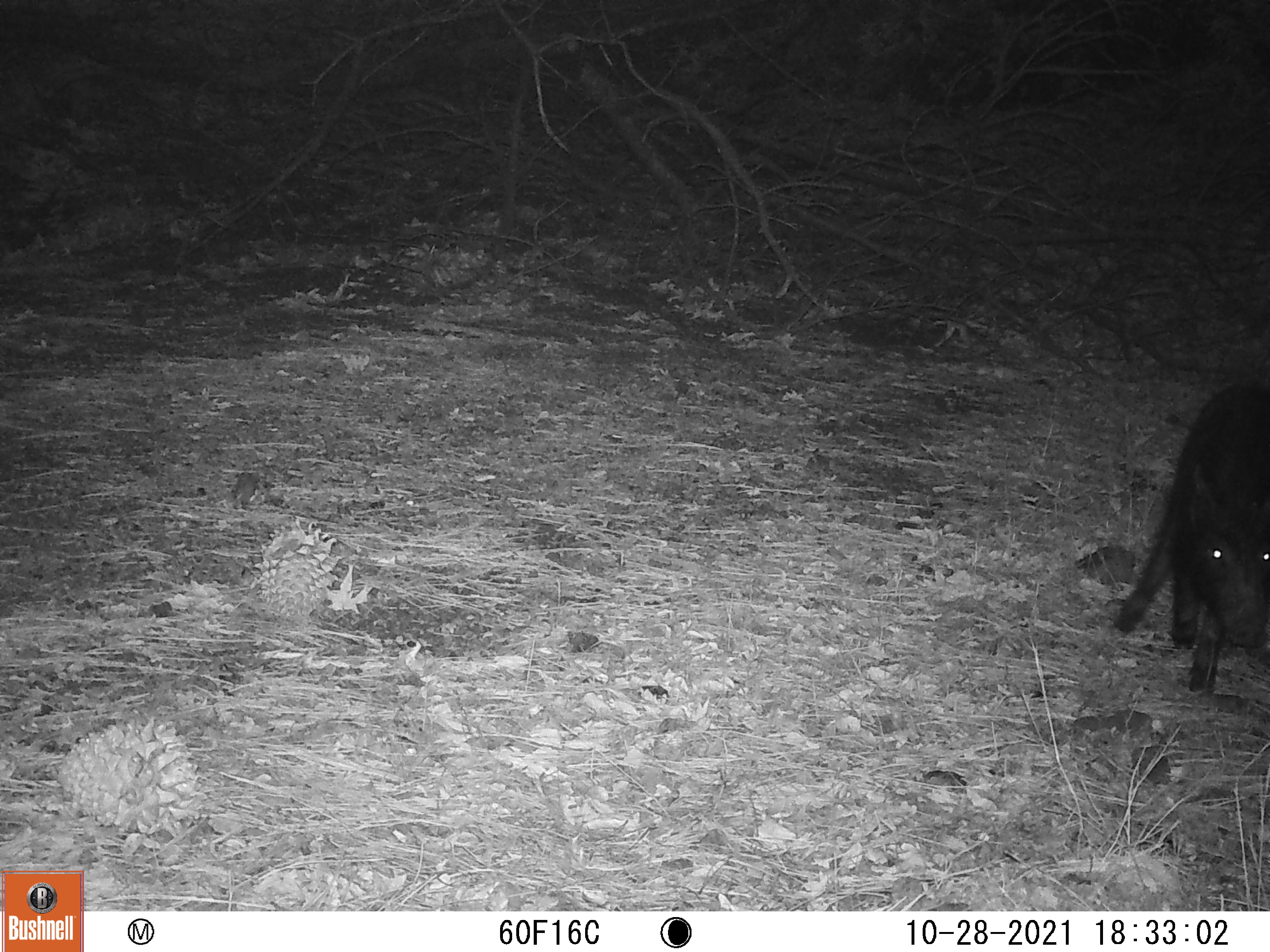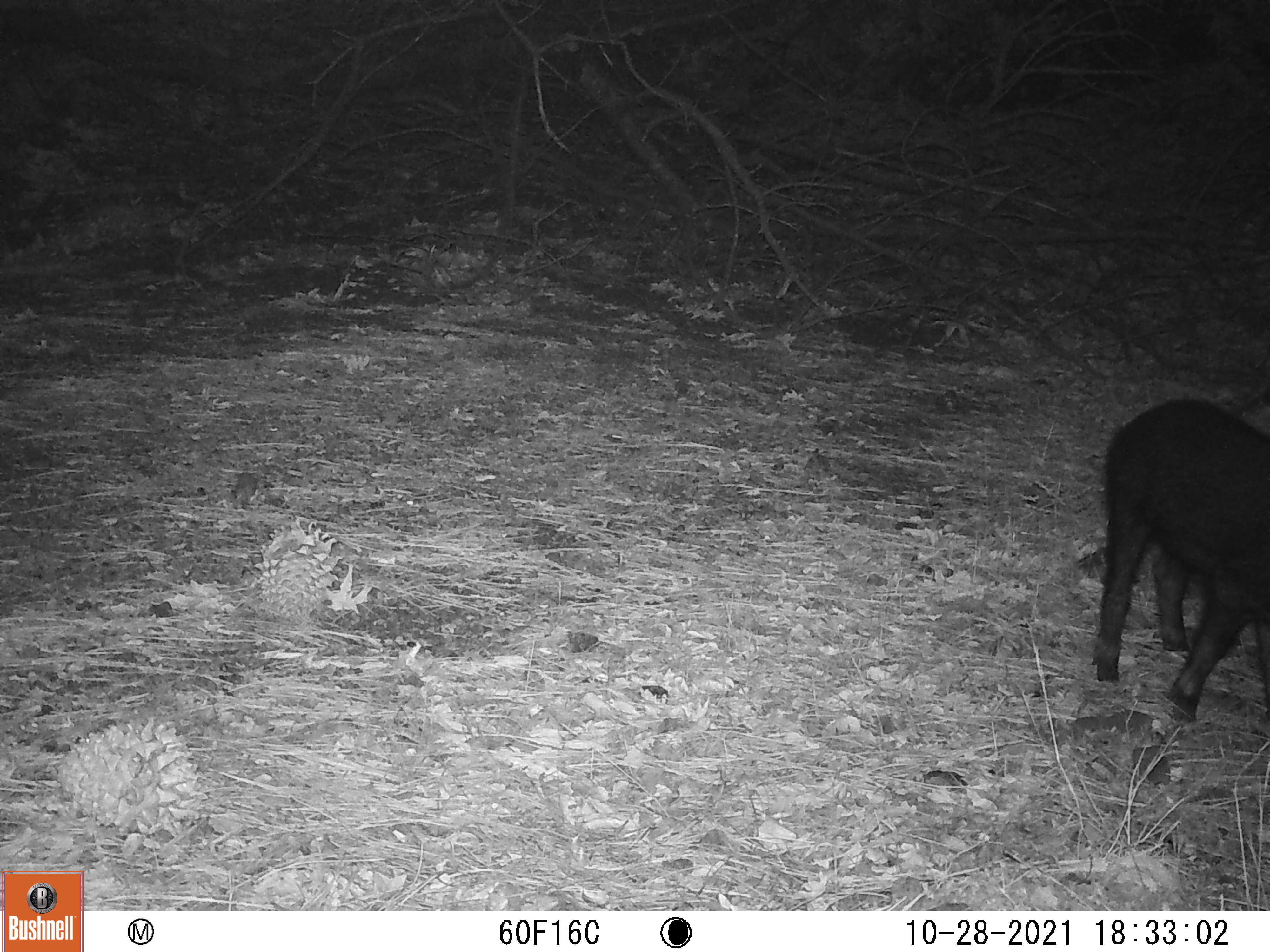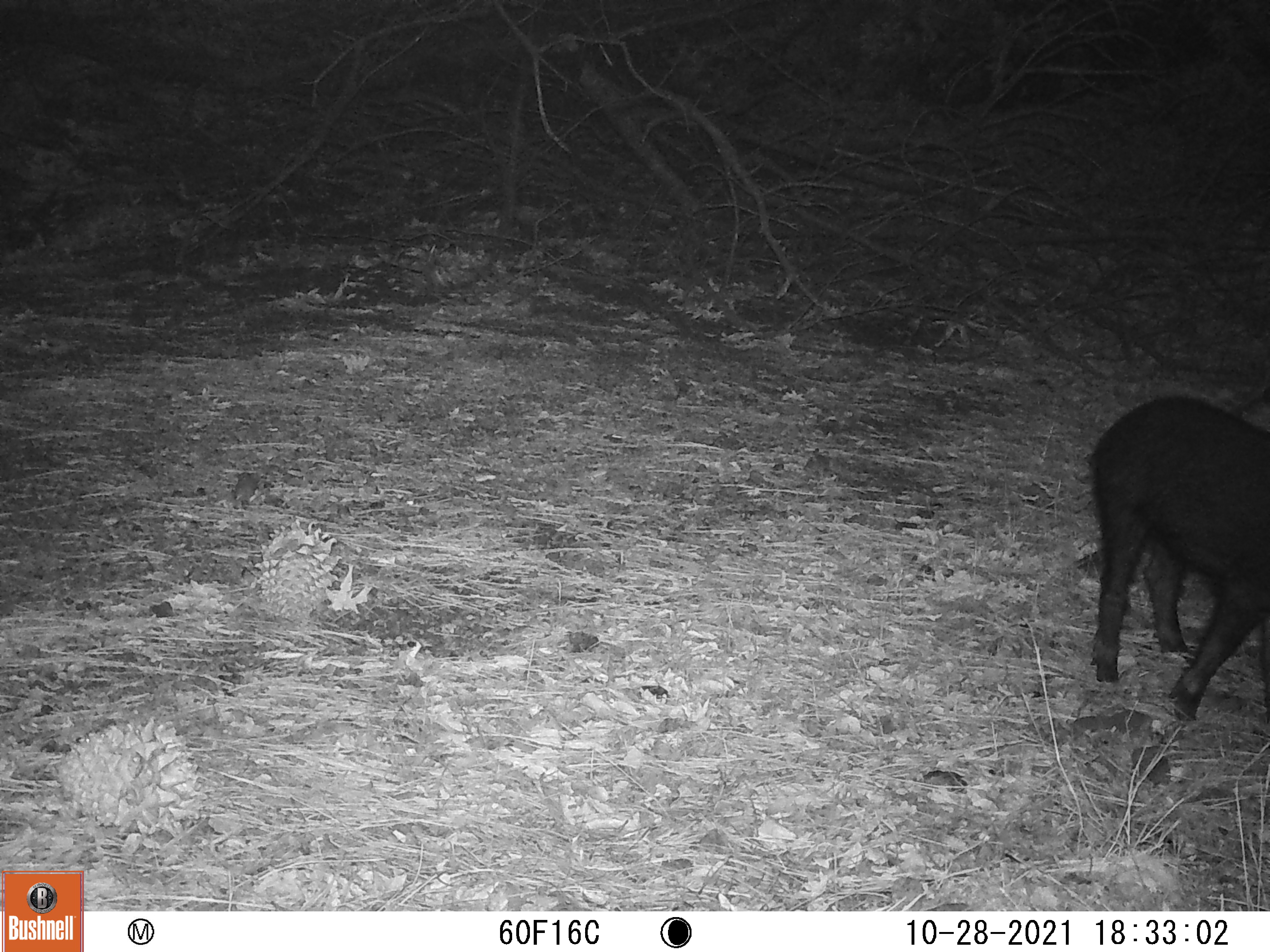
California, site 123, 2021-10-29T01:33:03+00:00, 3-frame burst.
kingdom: Animalia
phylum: Chordata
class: Mammalia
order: Artiodactyla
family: Suidae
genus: Sus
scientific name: Sus scrofa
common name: wild boar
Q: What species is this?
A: Wild boar (Sus scrofa).